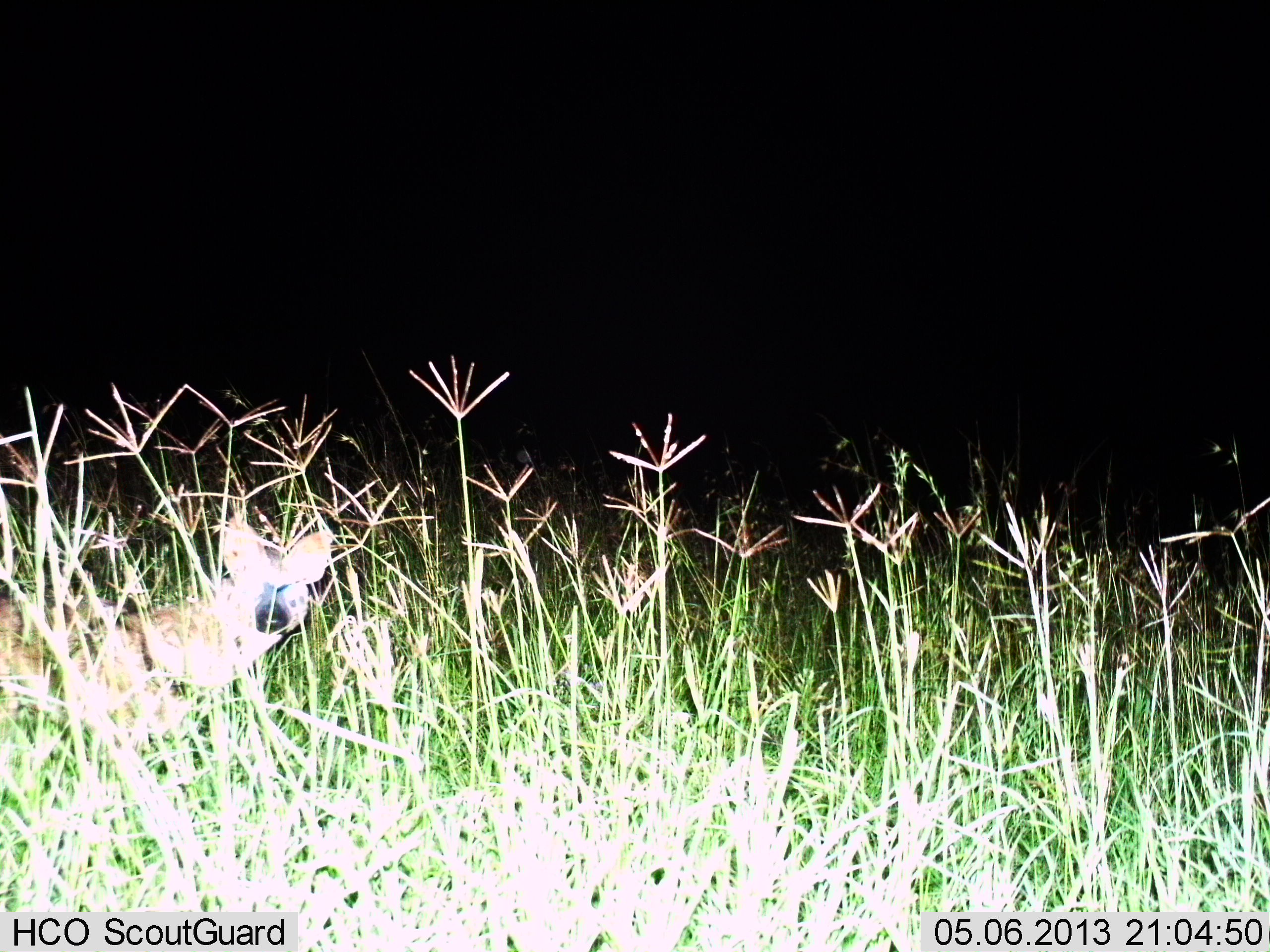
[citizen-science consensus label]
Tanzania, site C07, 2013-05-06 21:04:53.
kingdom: Animalia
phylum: Chordata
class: Mammalia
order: Carnivora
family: Hyaenidae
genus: Proteles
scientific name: Proteles cristatus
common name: aardwolf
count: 1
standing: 100%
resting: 12%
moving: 0%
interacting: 0%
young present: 0%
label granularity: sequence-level